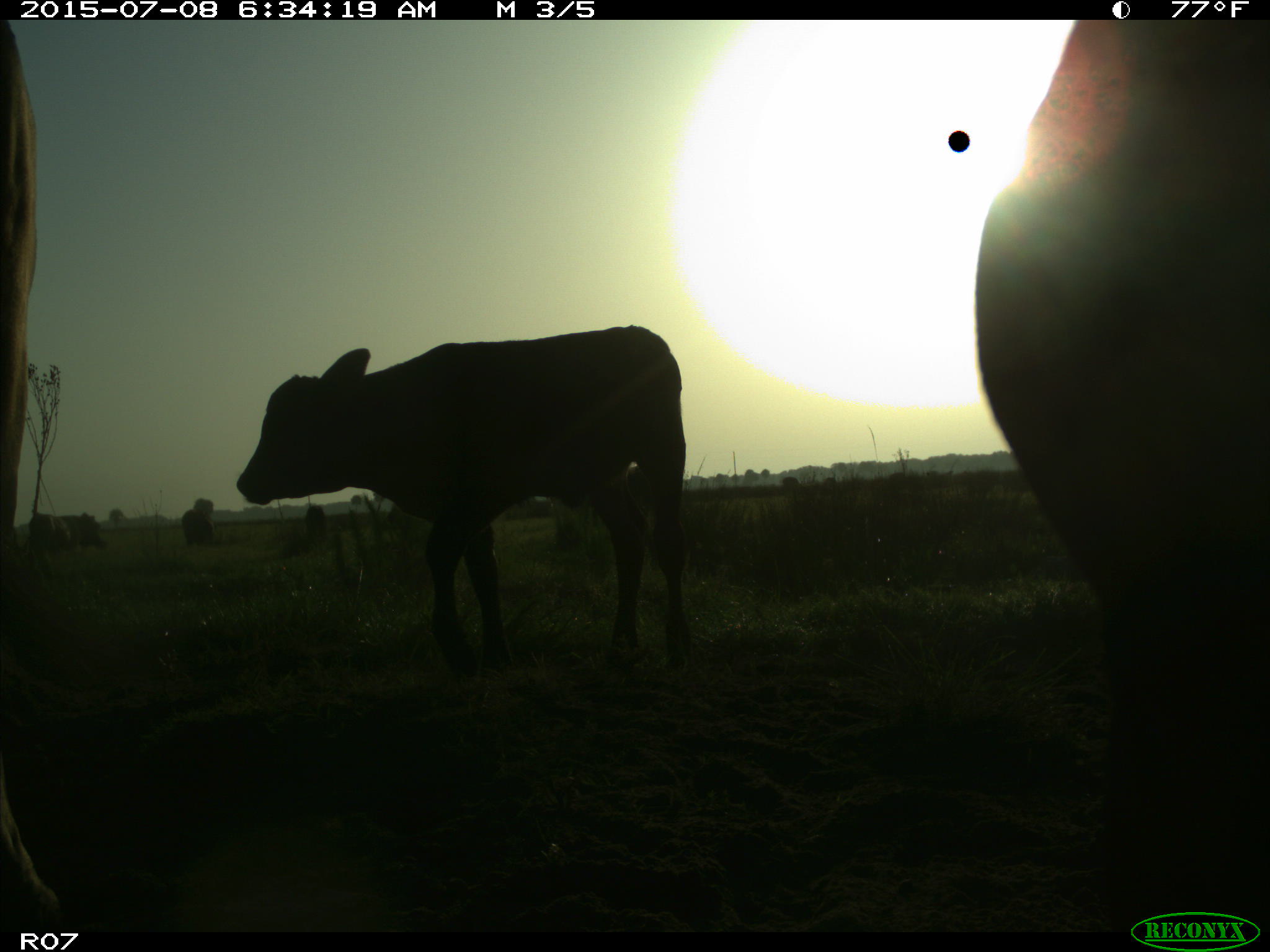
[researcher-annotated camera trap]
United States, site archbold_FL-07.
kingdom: Animalia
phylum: Chordata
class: Mammalia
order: Artiodactyla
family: Bovidae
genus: Bos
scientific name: Bos taurus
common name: domestic cow